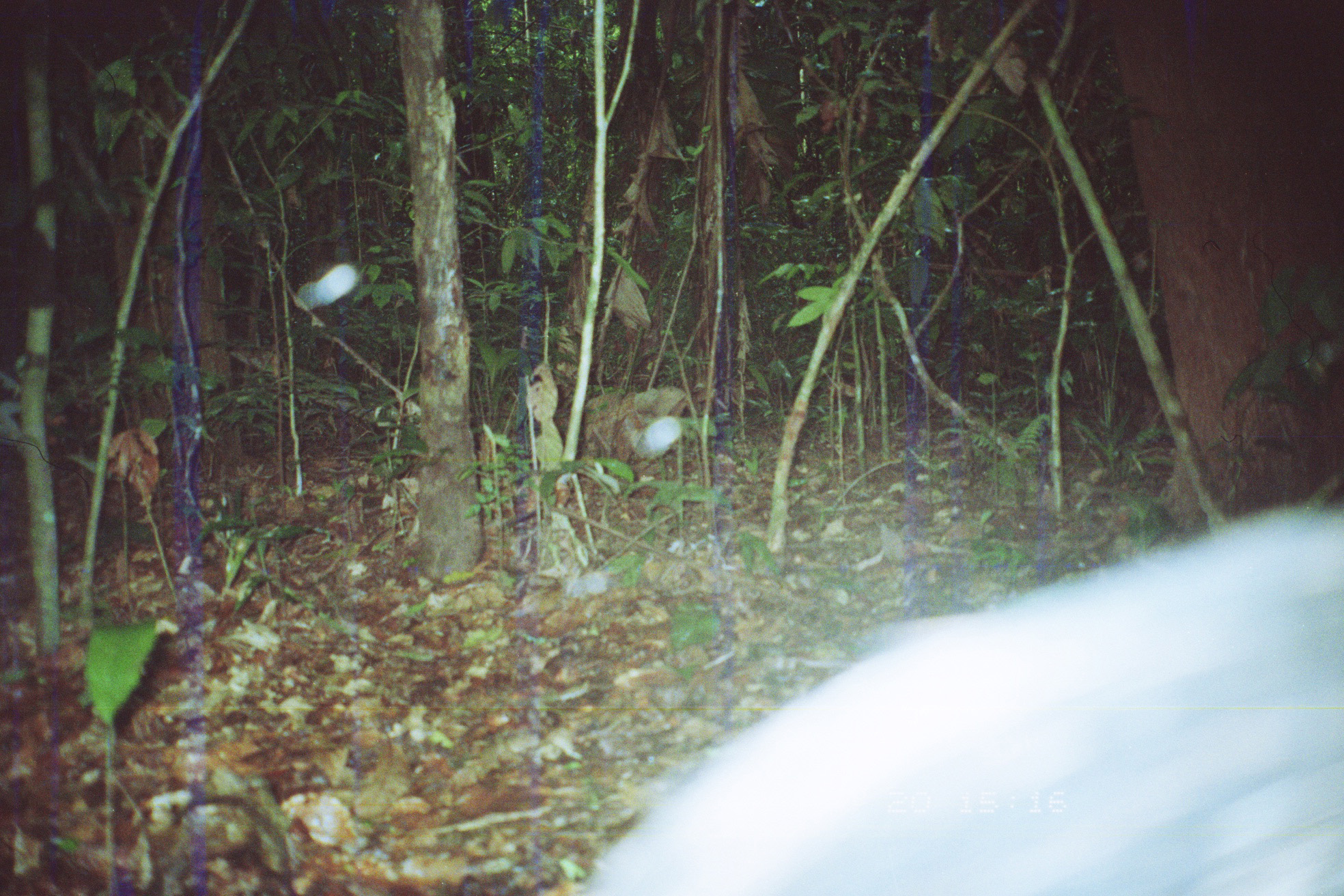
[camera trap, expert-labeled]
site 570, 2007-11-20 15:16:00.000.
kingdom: Animalia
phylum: Chordata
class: Mammalia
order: Artiodactyla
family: Tayassuidae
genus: Tayassu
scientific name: Tayassu pecari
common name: white-lipped peccary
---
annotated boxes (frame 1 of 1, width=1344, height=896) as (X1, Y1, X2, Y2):
tayassu pecari: (572, 501, 1344, 896)